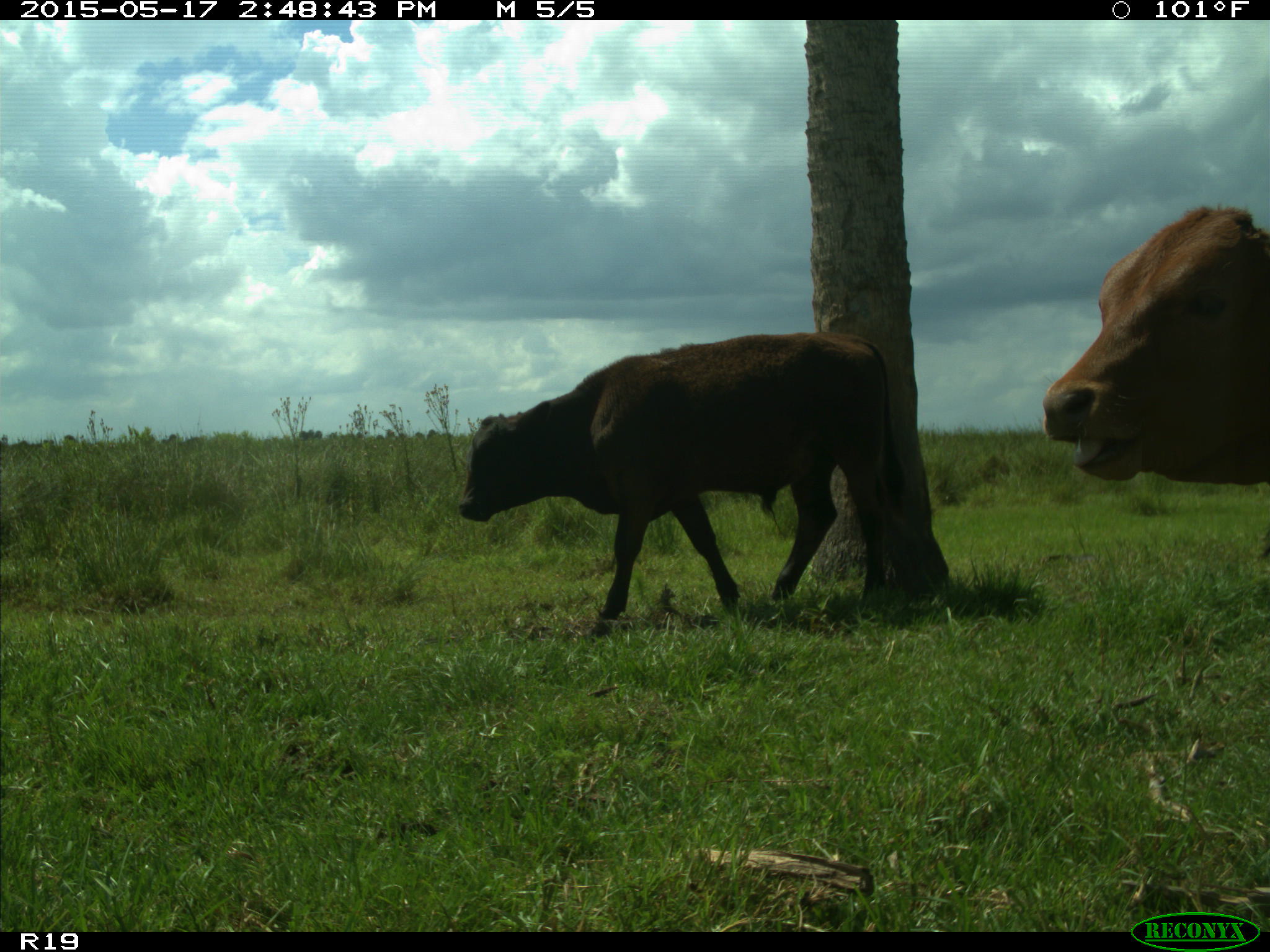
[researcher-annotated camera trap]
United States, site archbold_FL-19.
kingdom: Animalia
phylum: Chordata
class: Mammalia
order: Artiodactyla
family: Bovidae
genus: Bos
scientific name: Bos taurus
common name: domestic cow